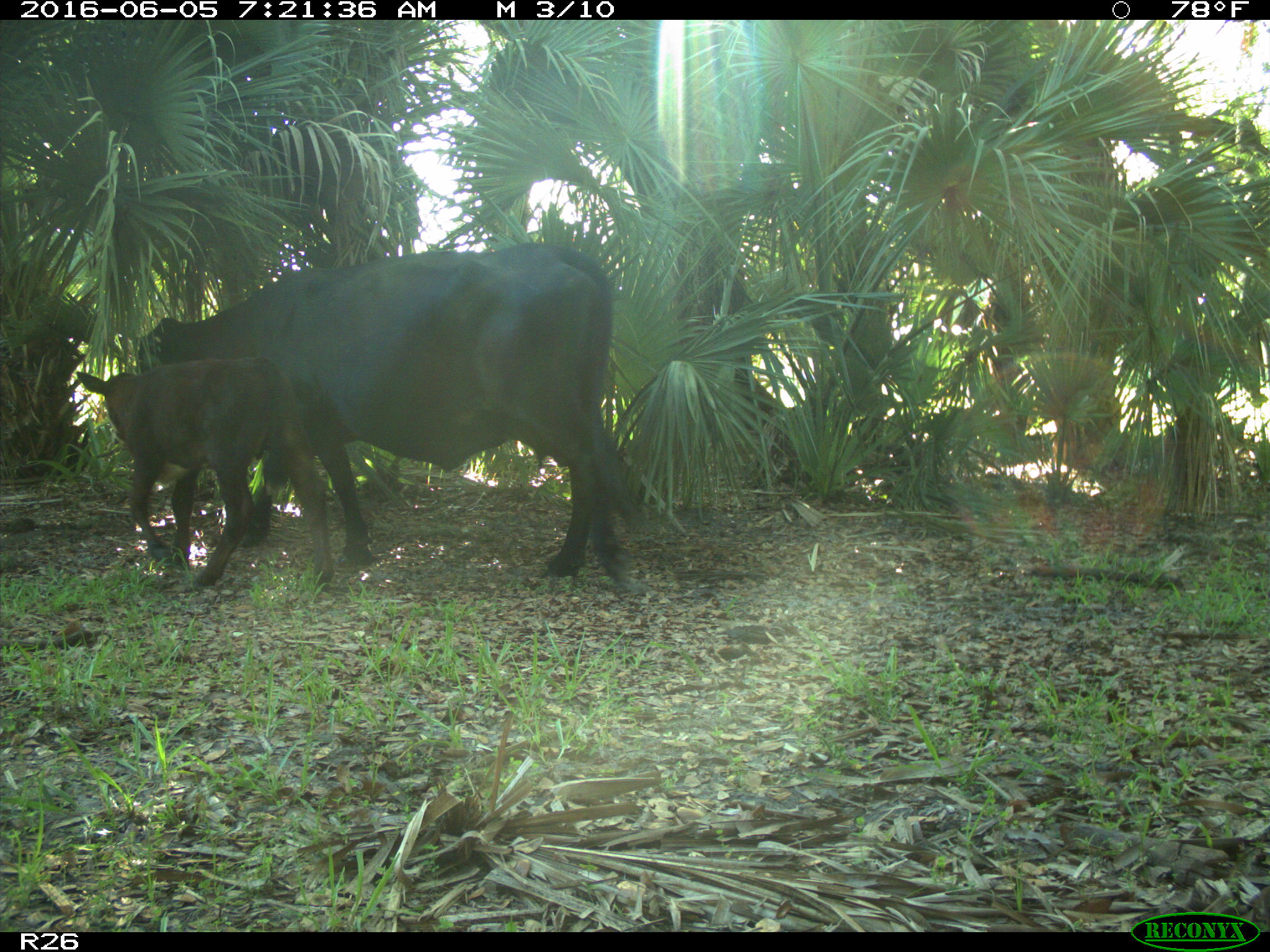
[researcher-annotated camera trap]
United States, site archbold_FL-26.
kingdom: Animalia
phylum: Chordata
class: Mammalia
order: Artiodactyla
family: Bovidae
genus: Bos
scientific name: Bos taurus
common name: domestic cow